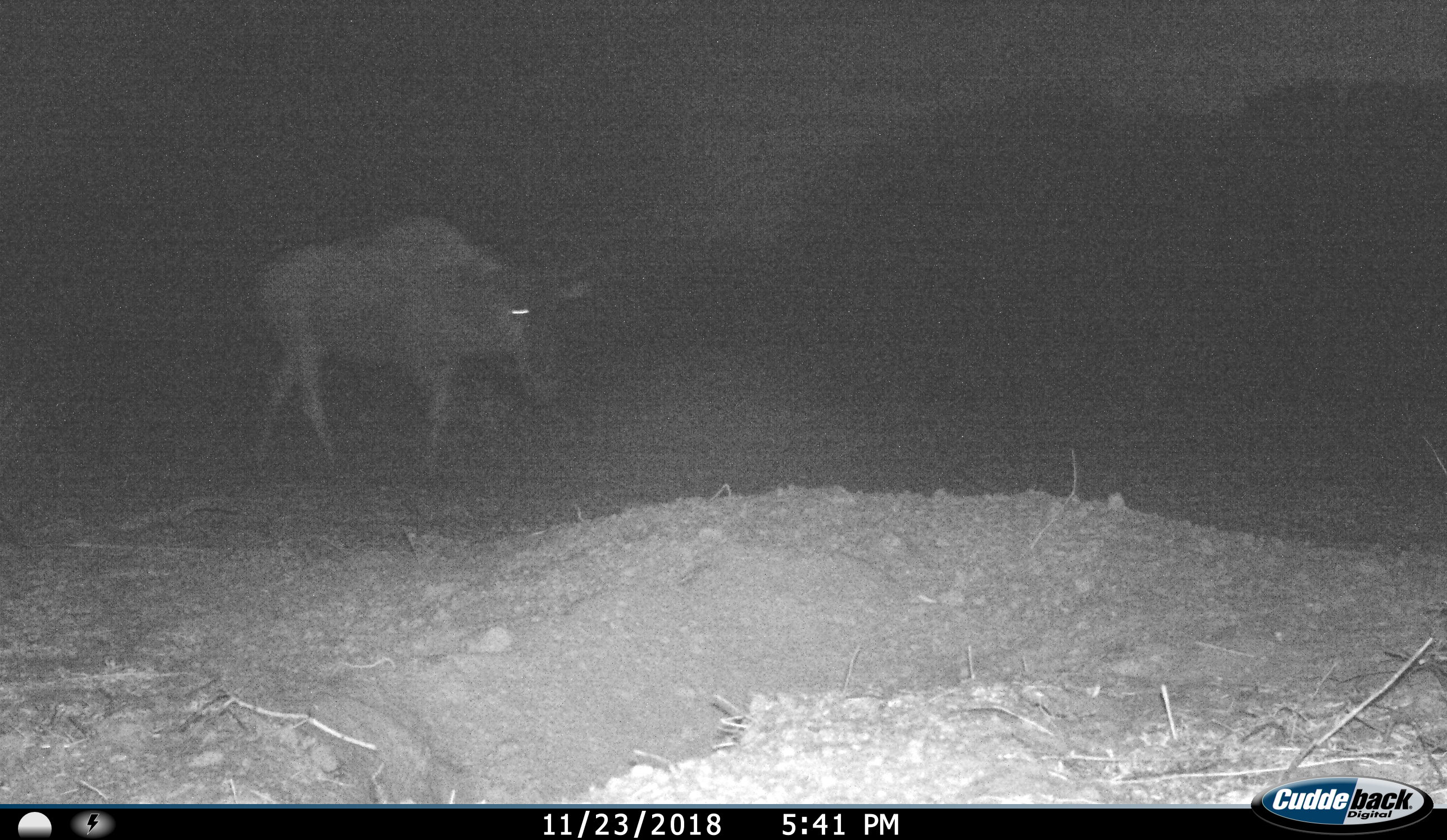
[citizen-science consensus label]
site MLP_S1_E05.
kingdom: Animalia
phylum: Chordata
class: Mammalia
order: Artiodactyla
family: Bovidae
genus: Connochaetes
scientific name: Connochaetes taurinus taurinus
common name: blue wildebeest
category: wildebeestblue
Wildebeestblue (blue wildebeest) (Connochaetes taurinus taurinus), count 1. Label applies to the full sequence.